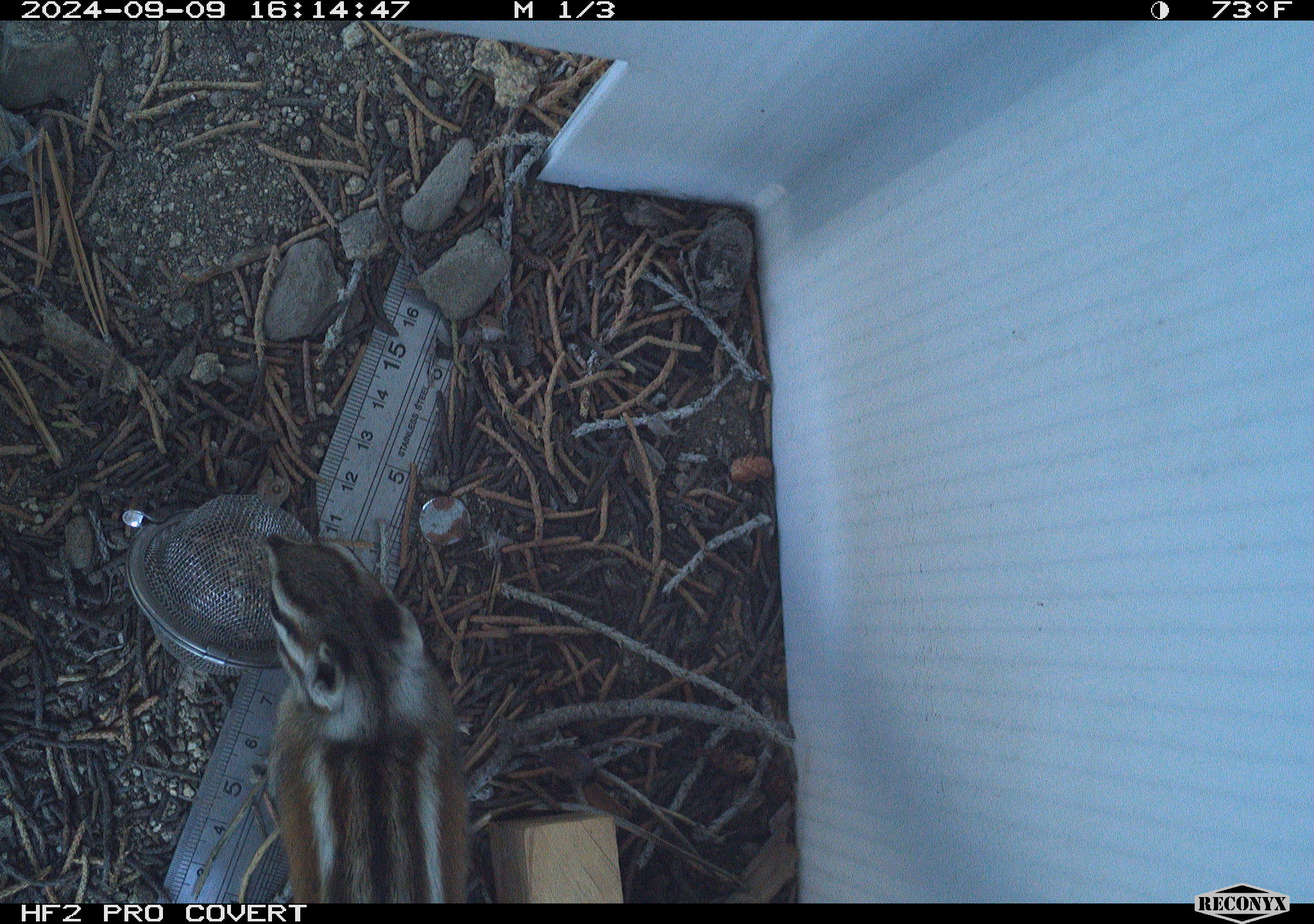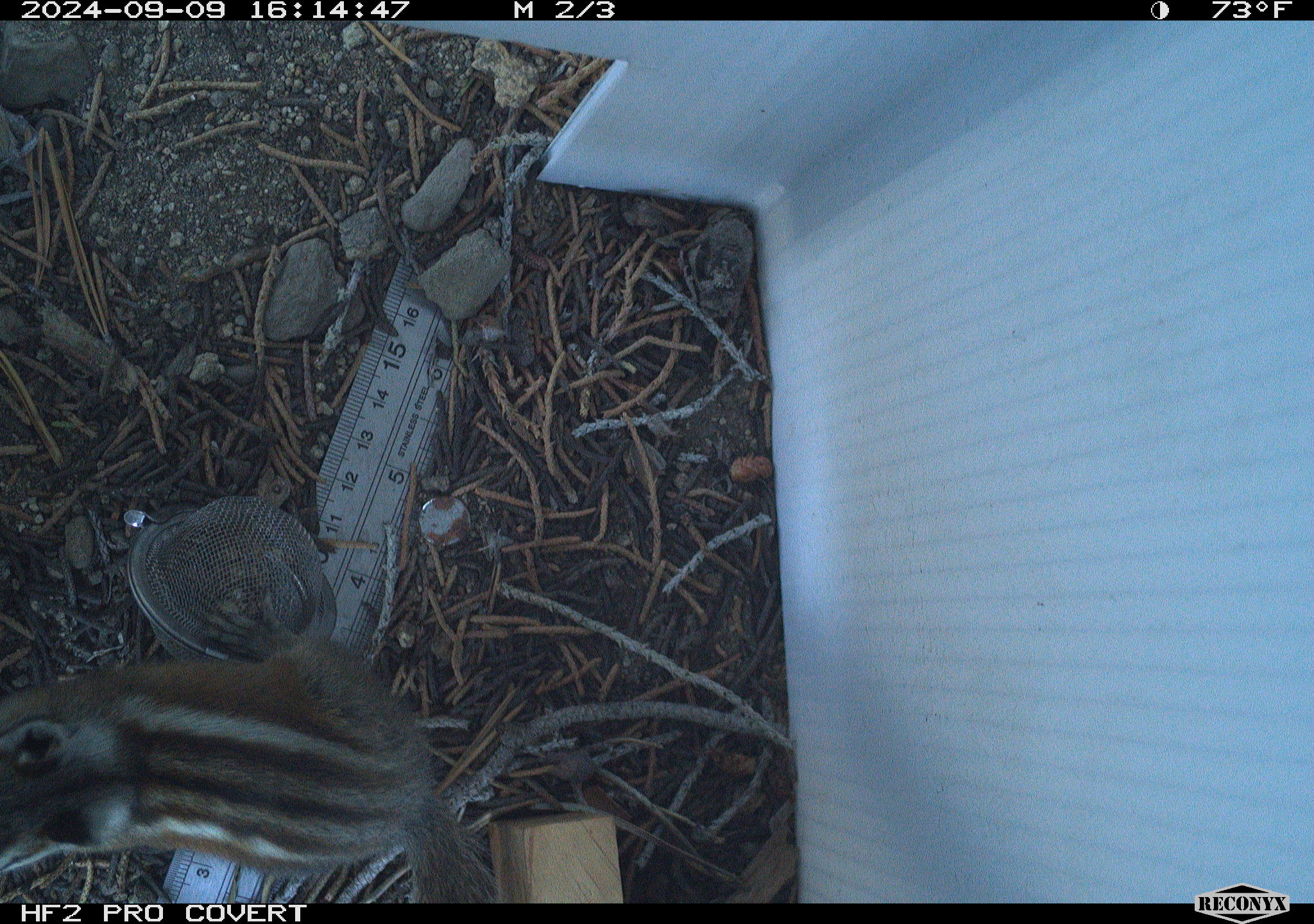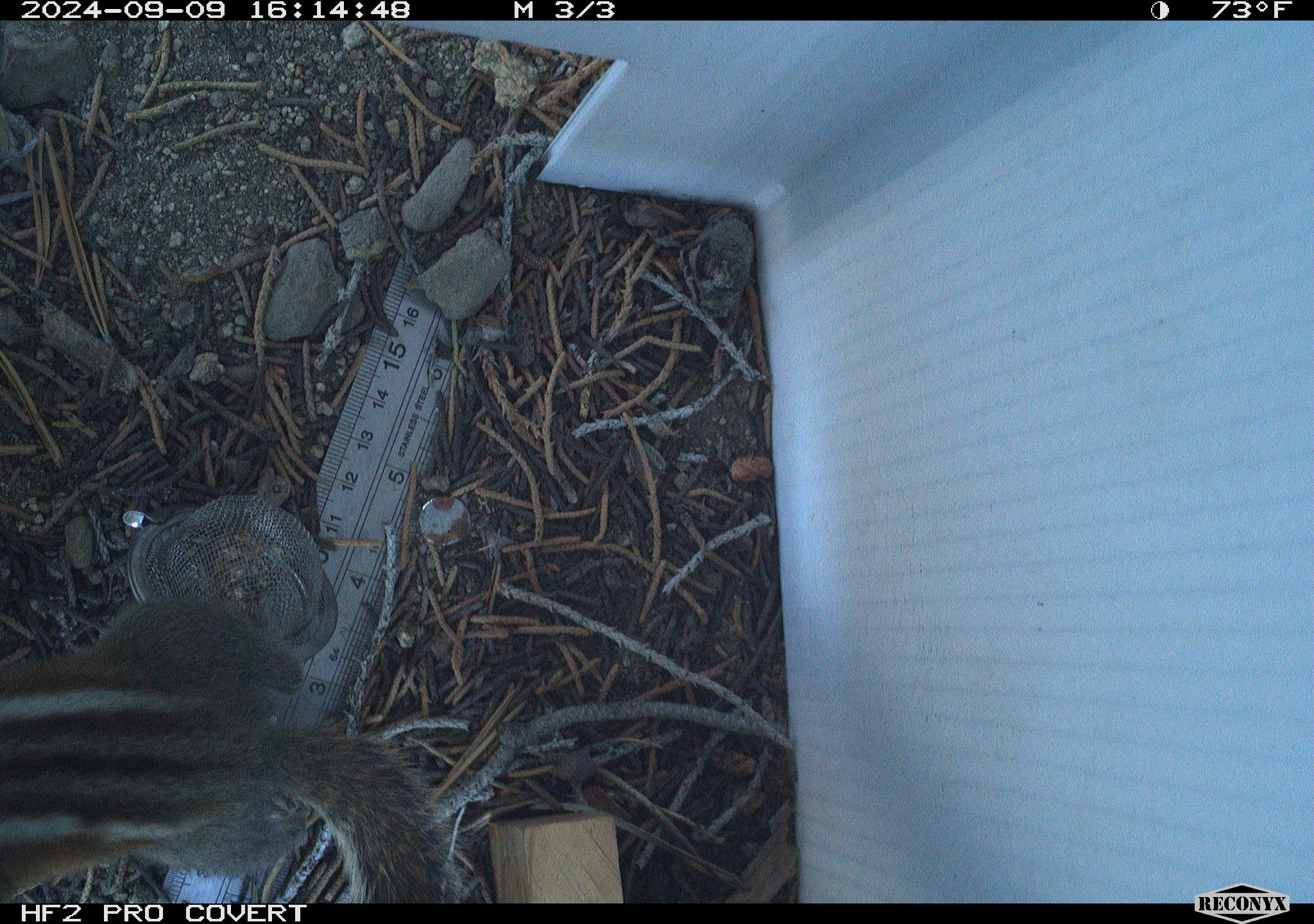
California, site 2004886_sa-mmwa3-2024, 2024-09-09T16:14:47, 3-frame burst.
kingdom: Animalia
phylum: Chordata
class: Mammalia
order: Rodentia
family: Sciuridae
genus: Neotamias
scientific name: Neotamias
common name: western chipmunks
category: neotamias species